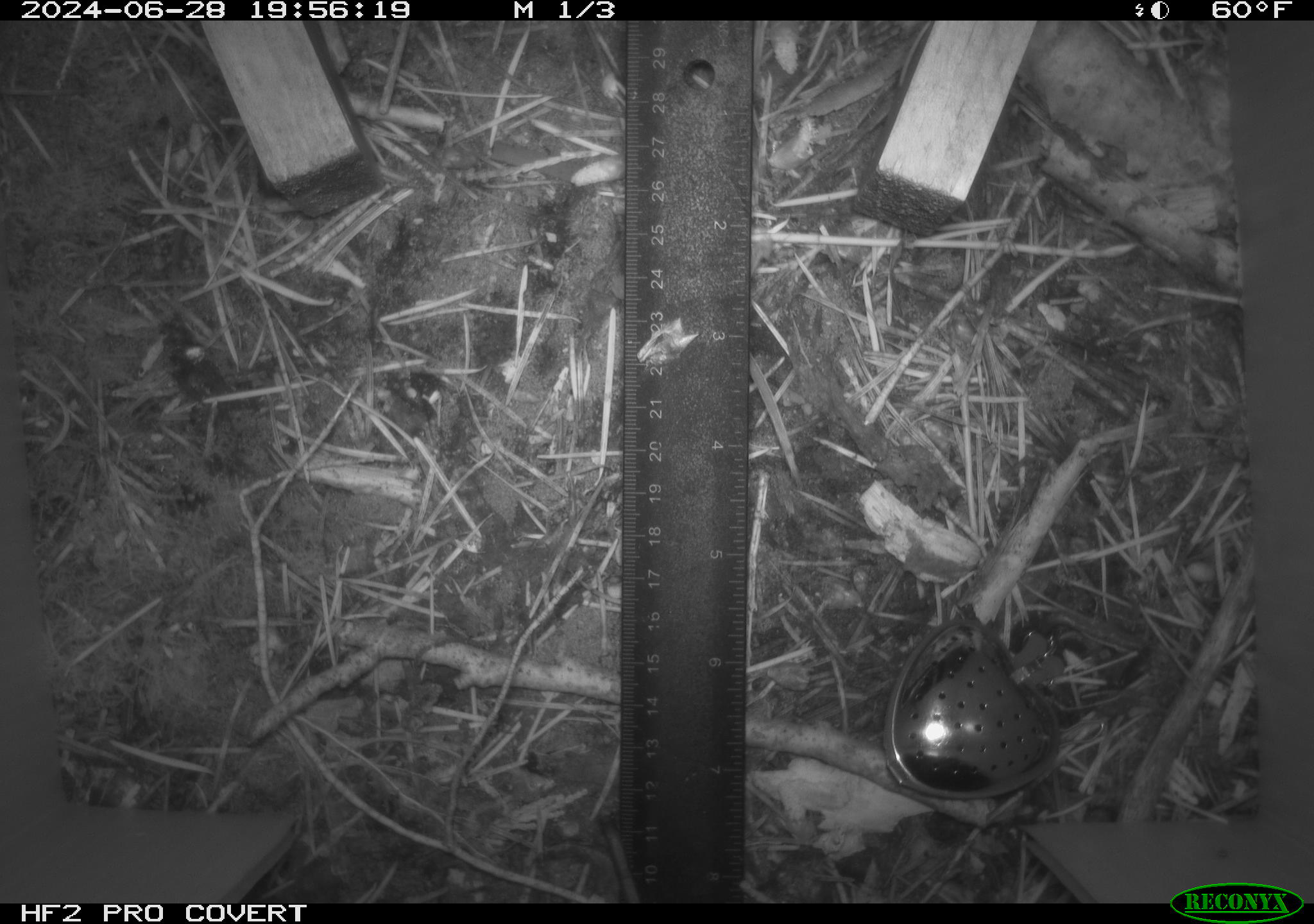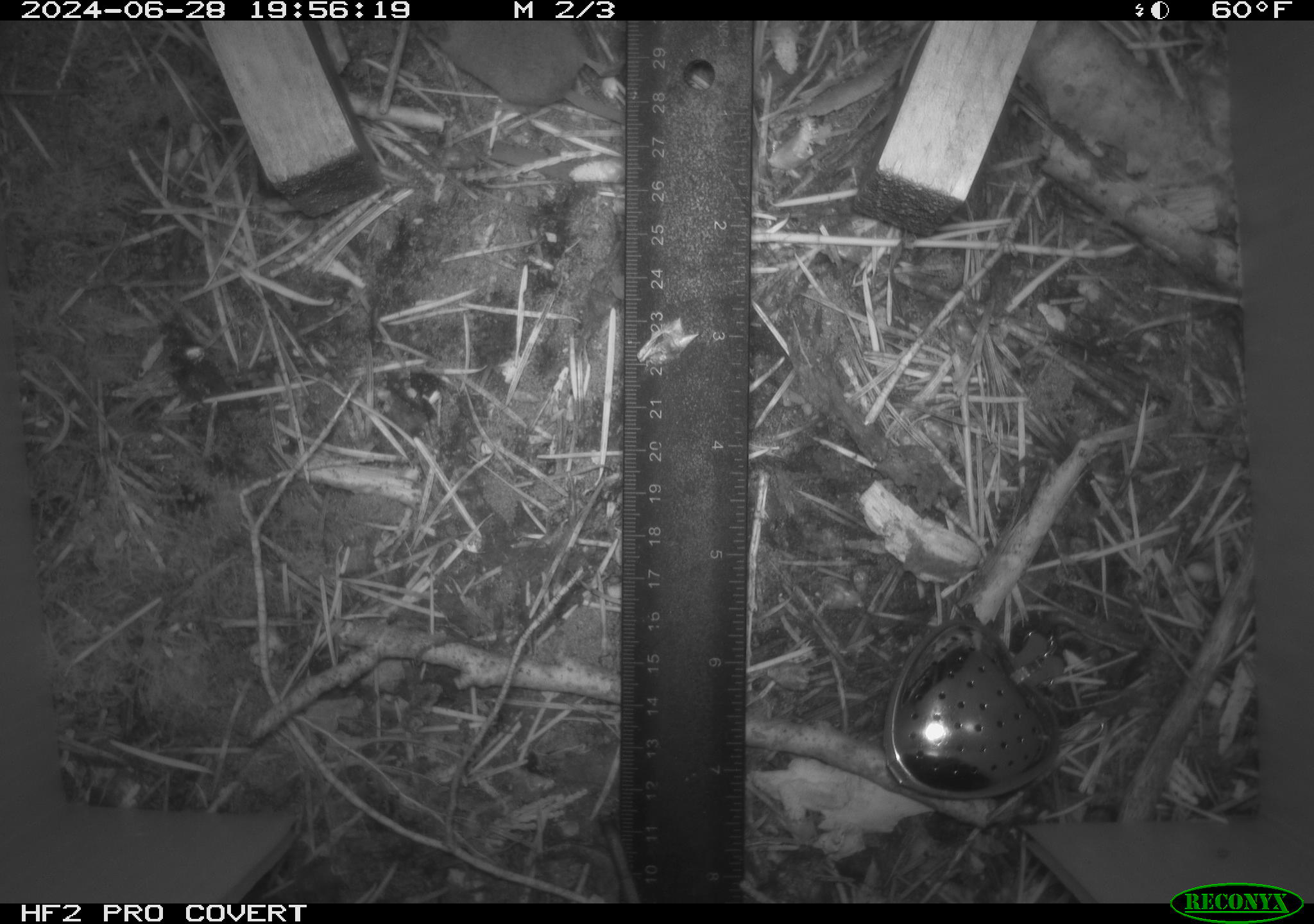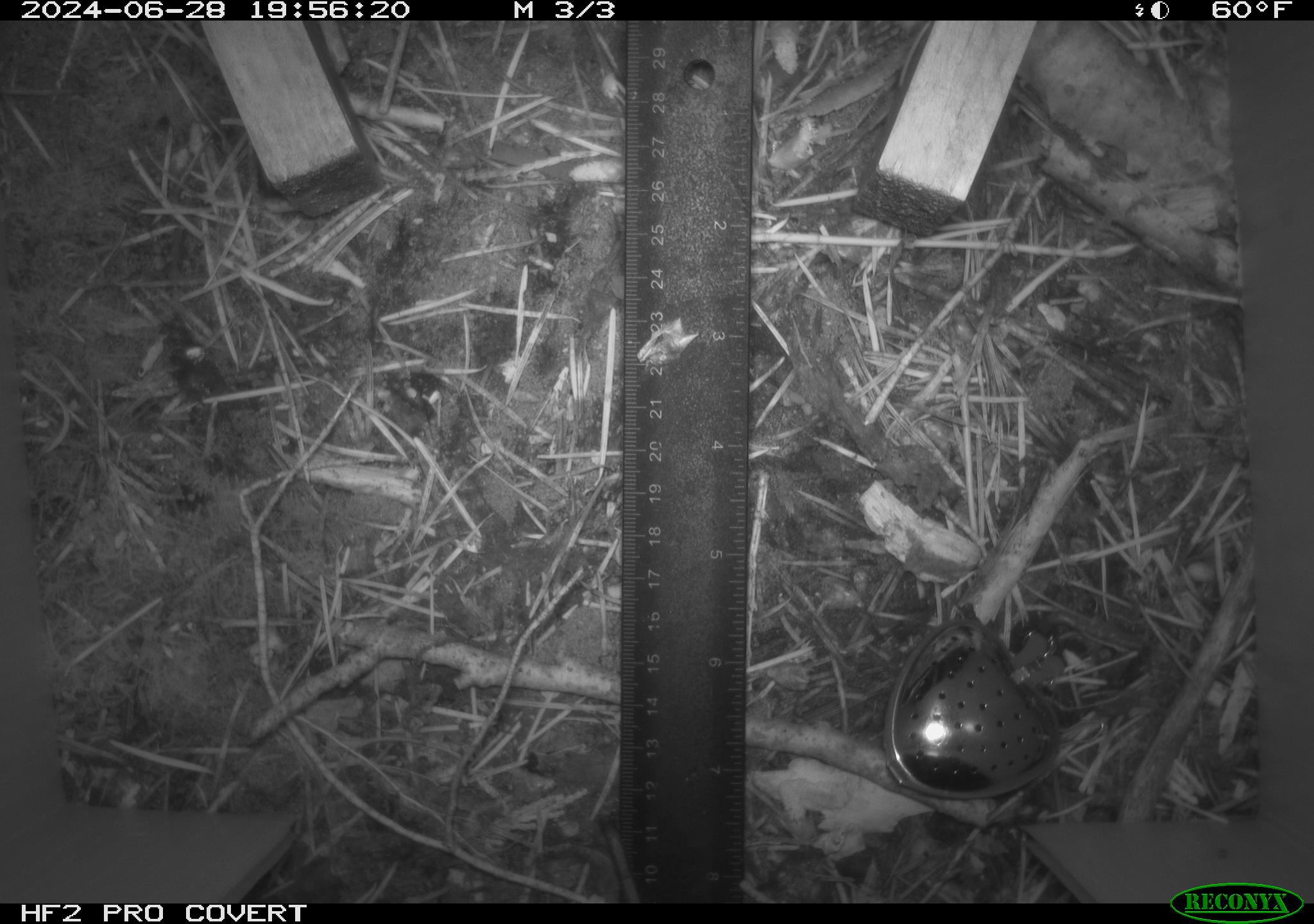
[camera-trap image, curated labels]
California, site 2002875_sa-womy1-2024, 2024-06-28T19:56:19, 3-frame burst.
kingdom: Animalia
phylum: Chordata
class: Mammalia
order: Eulipotyphla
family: Soricidae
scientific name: Soricidae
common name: shrews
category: soricidae family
Soricidae family (shrews) (Soricidae).